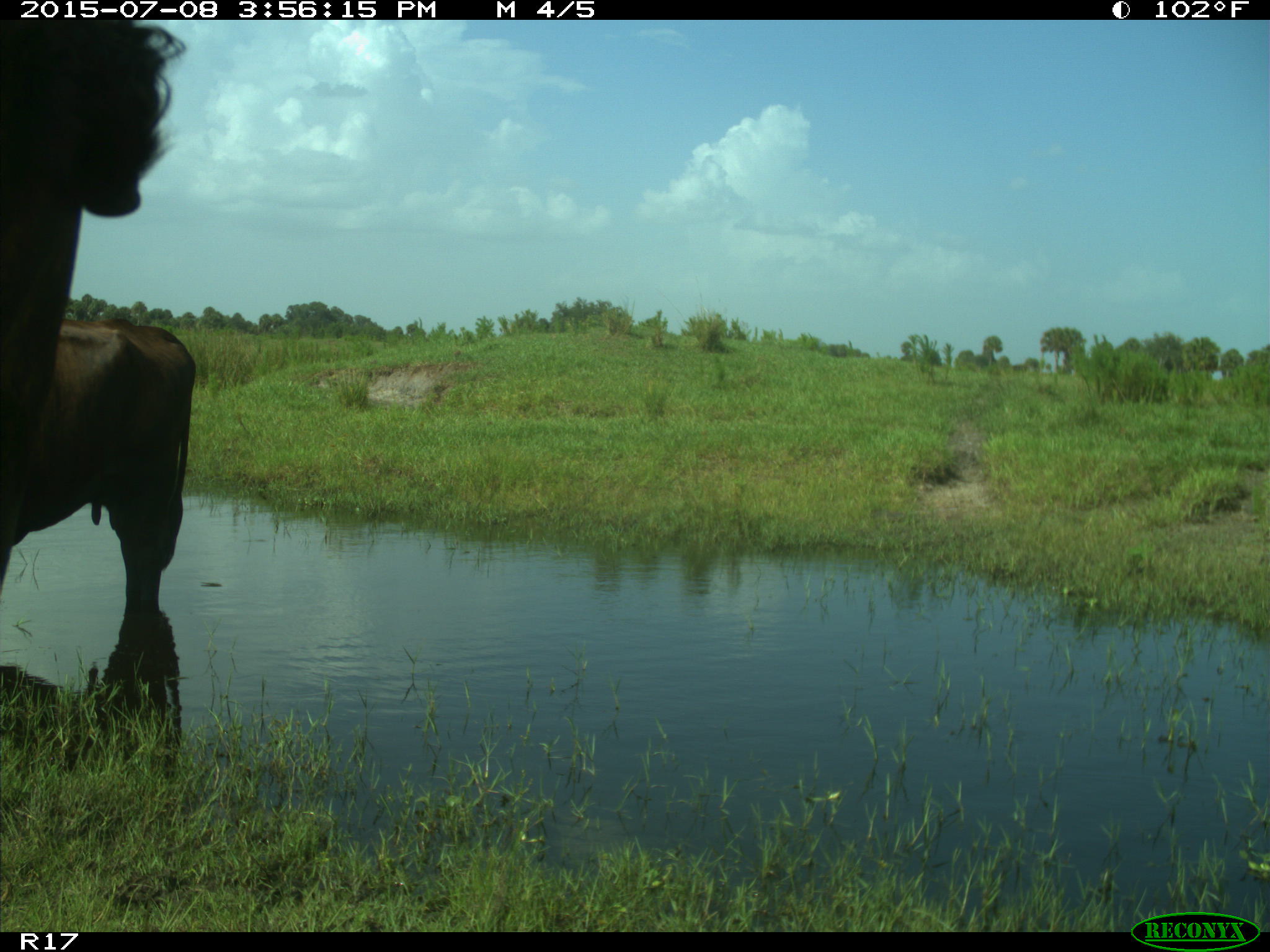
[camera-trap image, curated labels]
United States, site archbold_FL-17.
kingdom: Animalia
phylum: Chordata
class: Mammalia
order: Artiodactyla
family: Bovidae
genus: Bos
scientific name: Bos taurus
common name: domestic cow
Bos taurus (domestic cow).